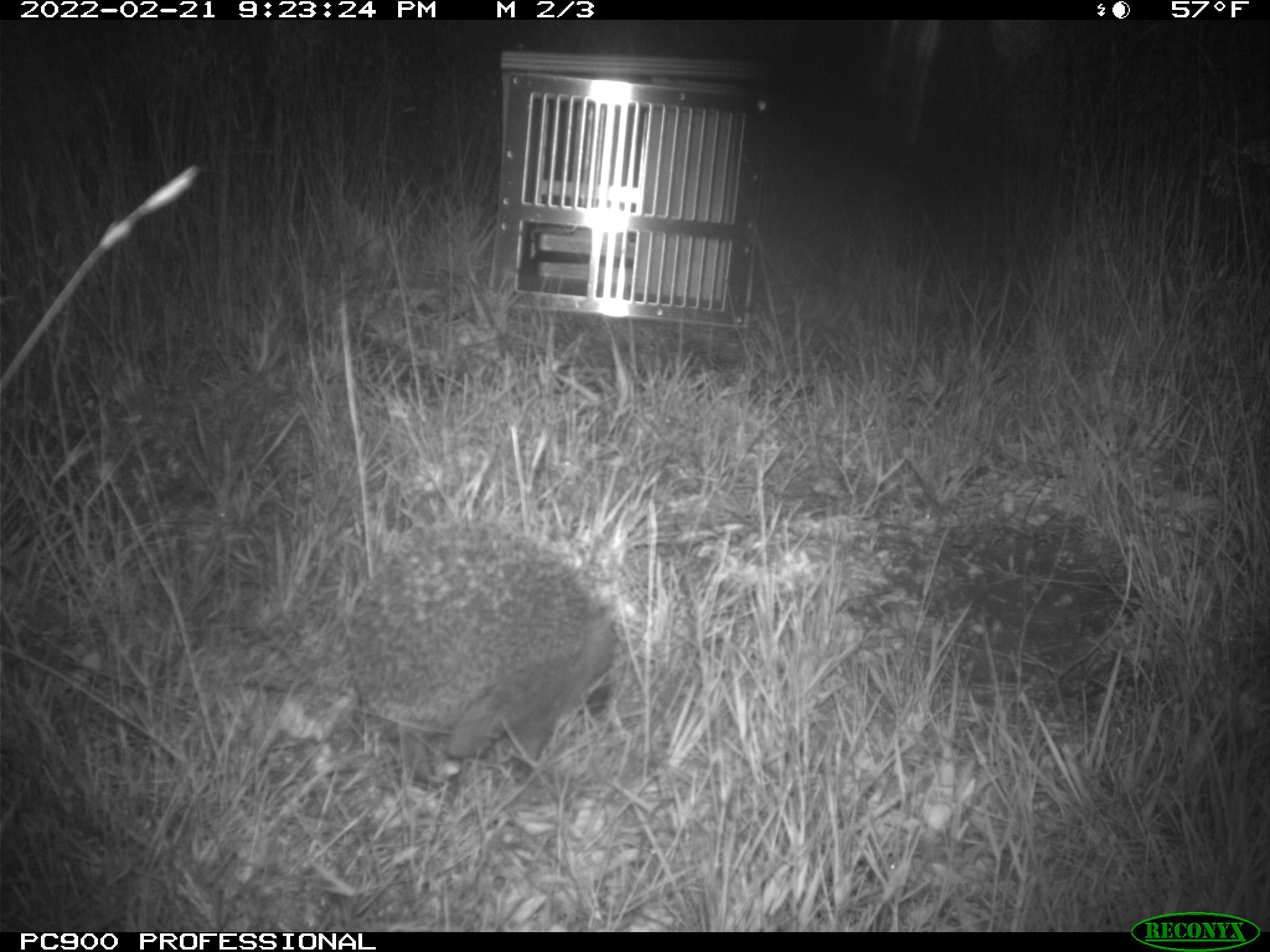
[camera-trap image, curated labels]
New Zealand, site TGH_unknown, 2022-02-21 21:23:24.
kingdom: Animalia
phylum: Chordata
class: Mammalia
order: Eulipotyphla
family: Erinaceidae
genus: Erinaceus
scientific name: Erinaceus europaeus europaeus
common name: european hedgehog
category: hedgehog